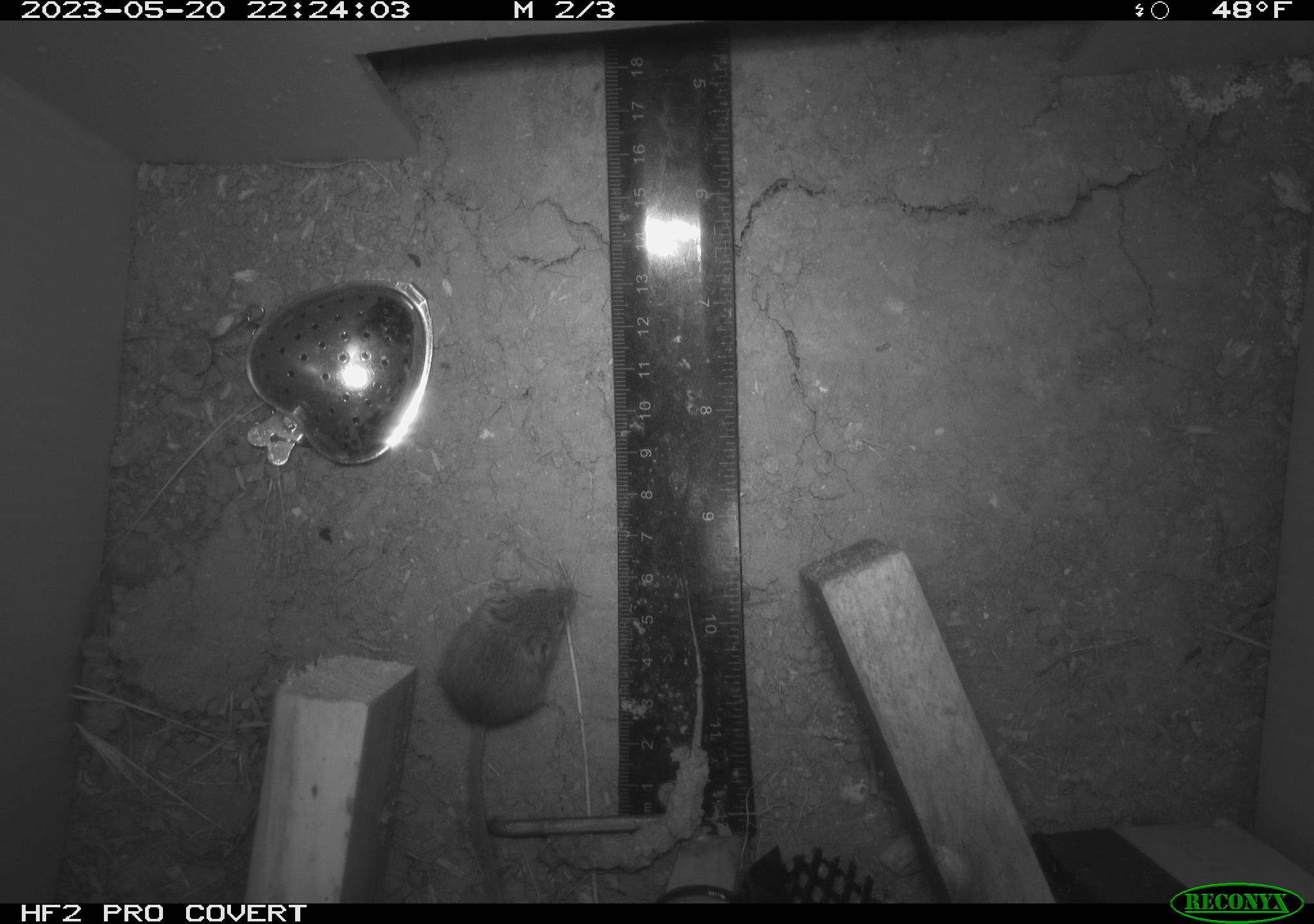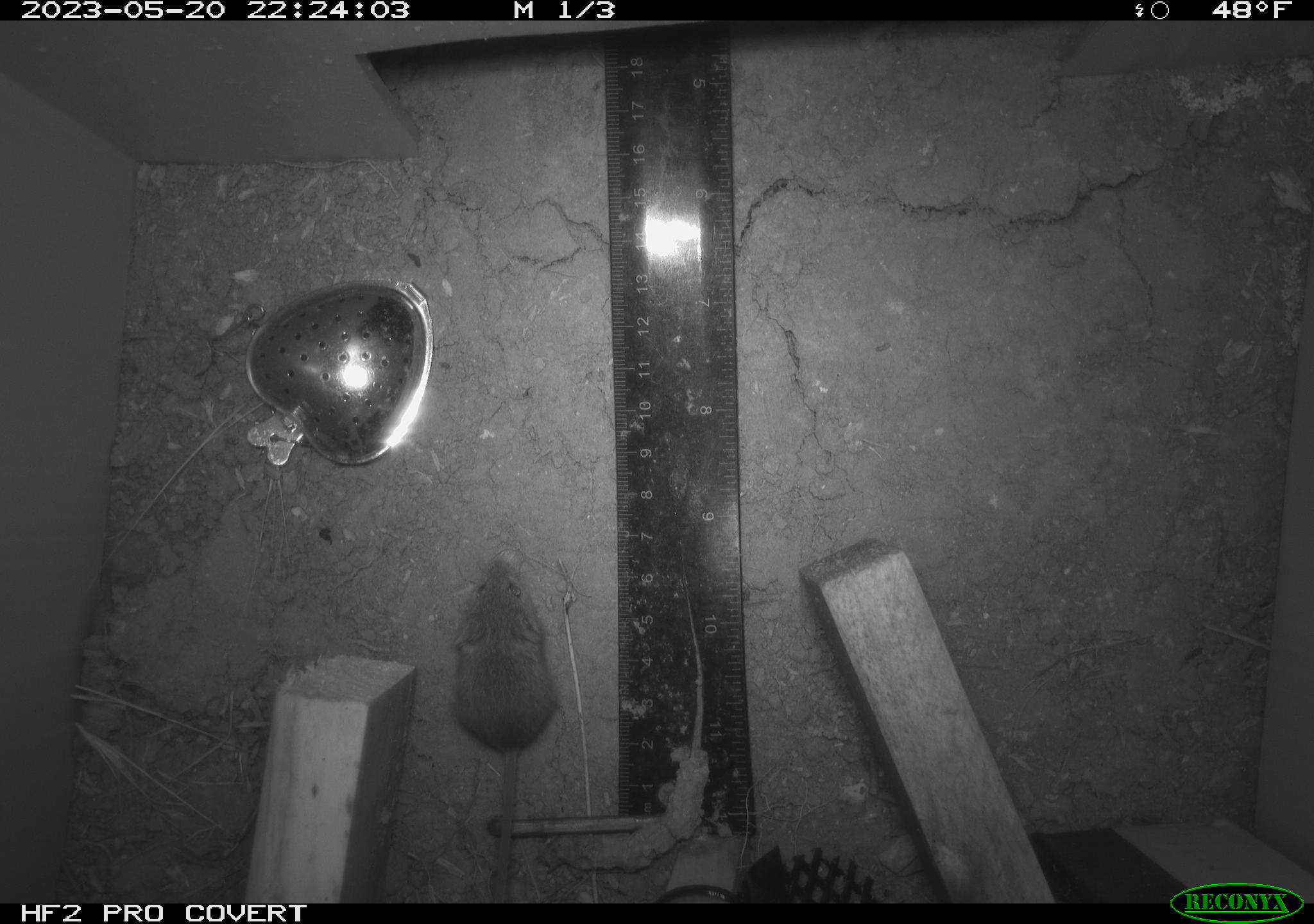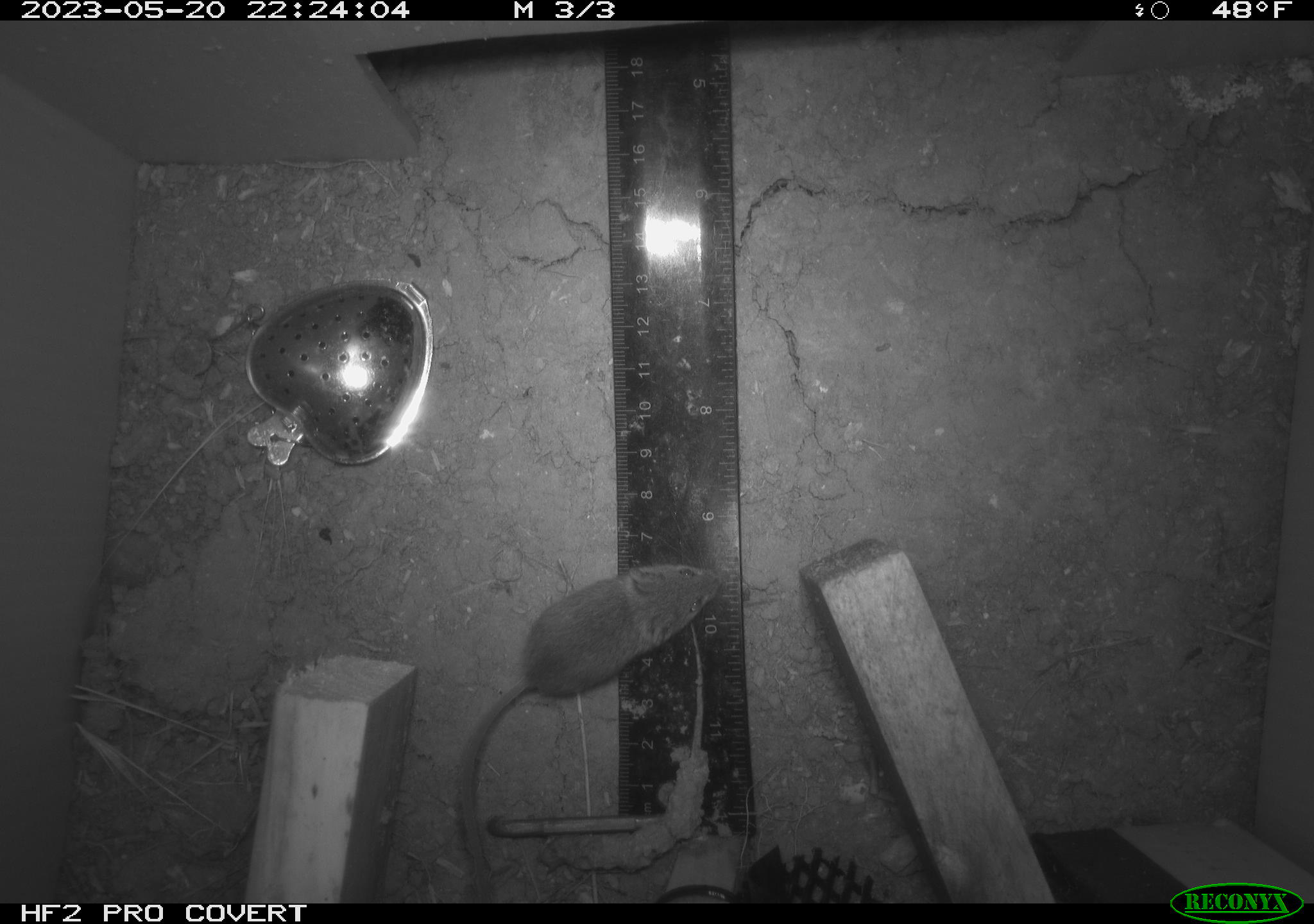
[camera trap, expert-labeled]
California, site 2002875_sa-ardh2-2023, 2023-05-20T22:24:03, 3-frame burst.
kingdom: Animalia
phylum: Chordata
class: Mammalia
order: Rodentia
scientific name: Rodentia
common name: mouse species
Mouse species (Rodentia).